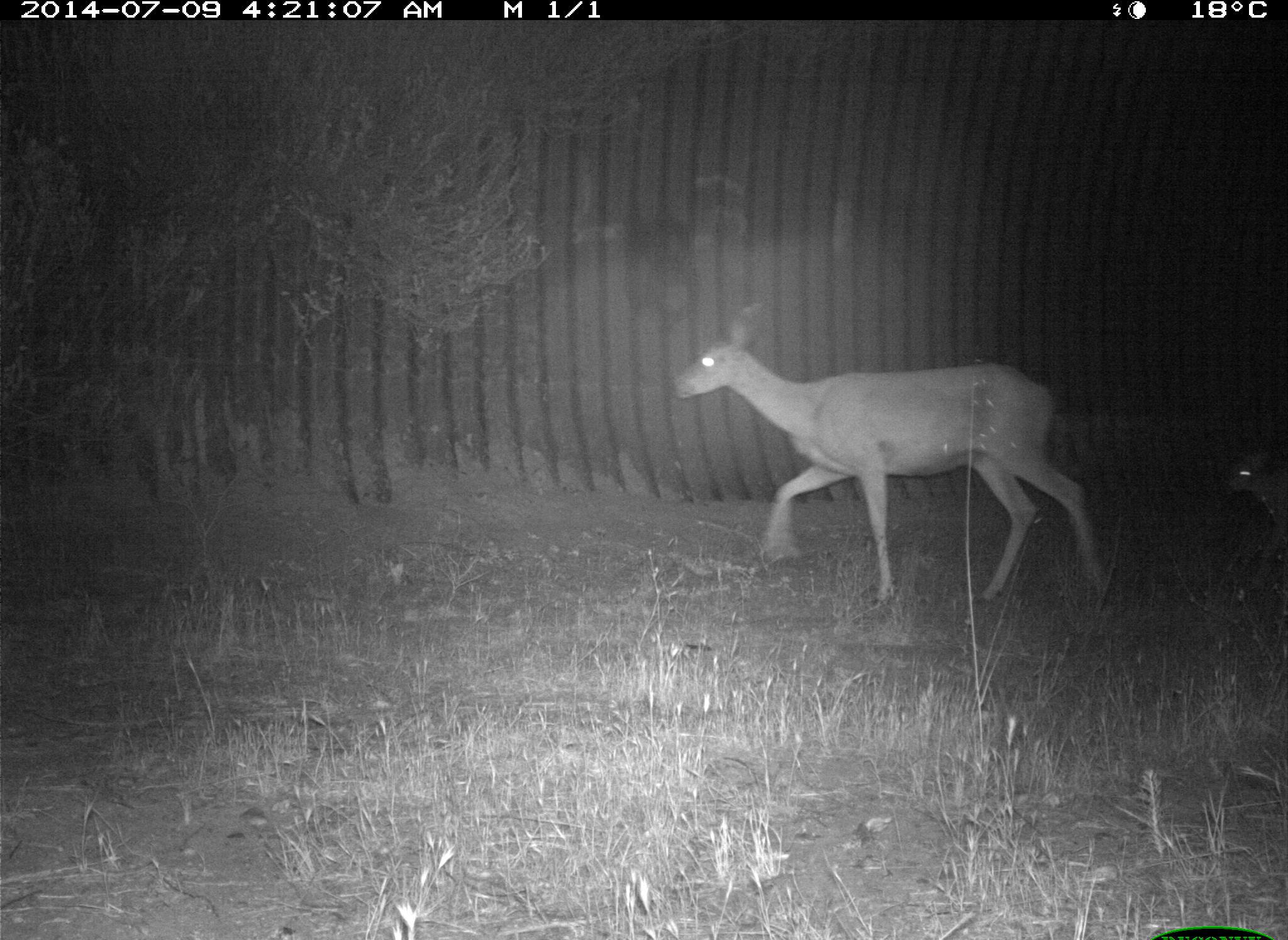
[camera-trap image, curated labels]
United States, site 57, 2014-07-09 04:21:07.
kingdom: Animalia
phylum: Chordata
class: Mammalia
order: Artiodactyla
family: Cervidae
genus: Odocoileus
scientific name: Odocoileus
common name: deer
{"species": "deer (Odocoileus)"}